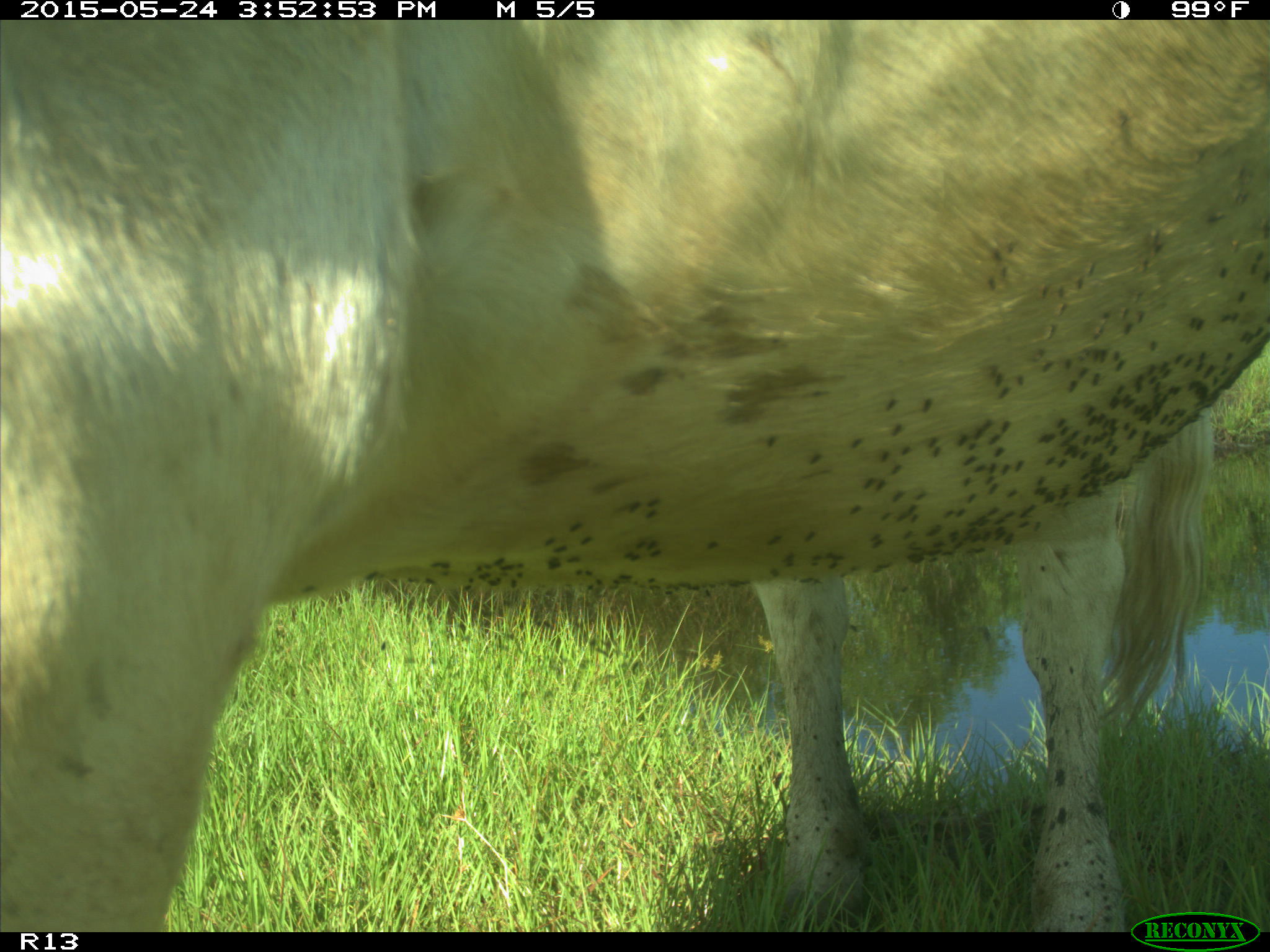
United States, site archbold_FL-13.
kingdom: Animalia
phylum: Chordata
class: Mammalia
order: Artiodactyla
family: Bovidae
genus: Bos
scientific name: Bos taurus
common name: domestic cow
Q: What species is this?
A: Bos taurus (domestic cow).